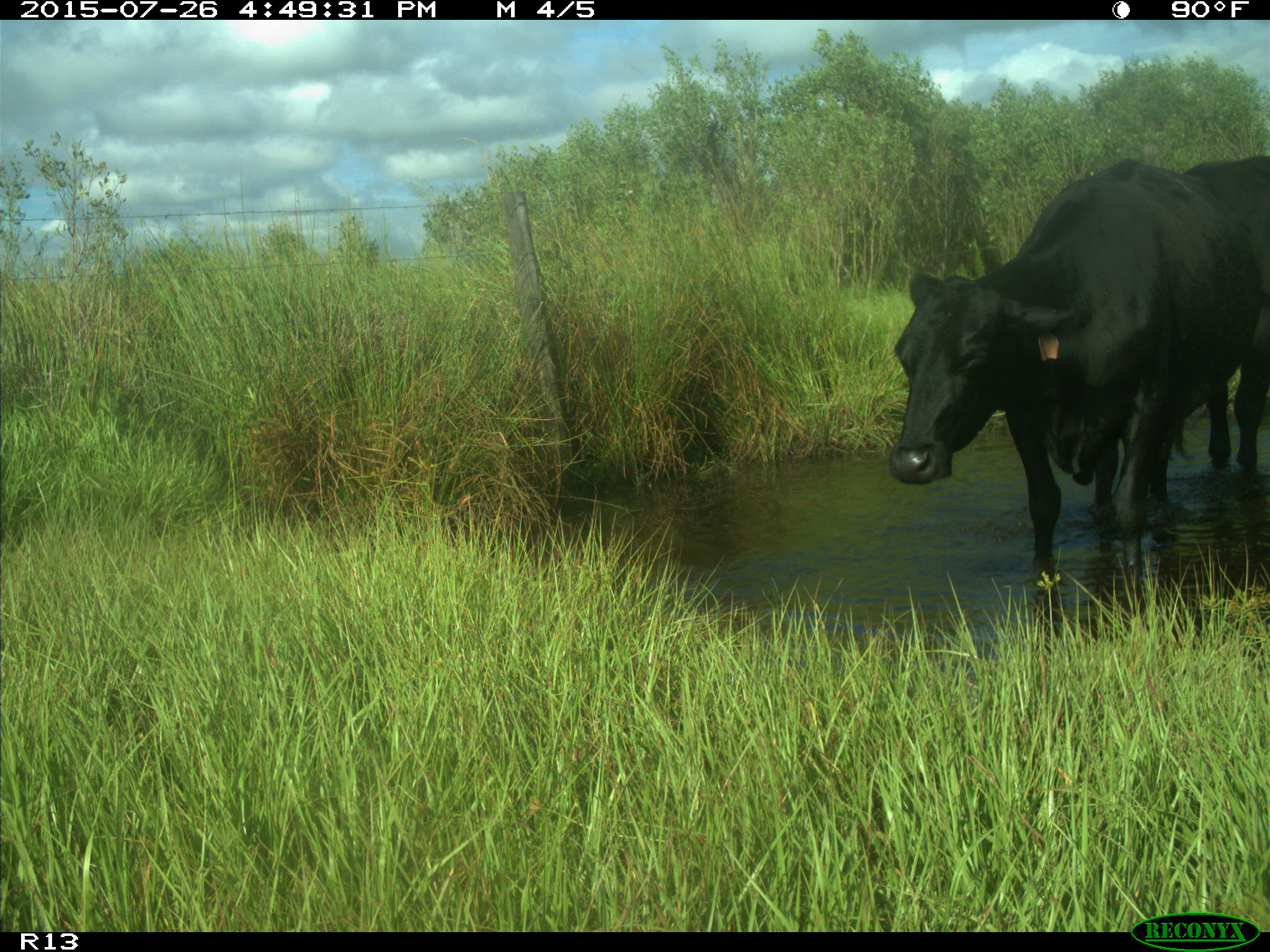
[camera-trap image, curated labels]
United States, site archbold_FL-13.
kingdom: Animalia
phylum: Chordata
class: Mammalia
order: Artiodactyla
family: Bovidae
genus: Bos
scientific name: Bos taurus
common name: domestic cow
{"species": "Bos taurus (domestic cow)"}